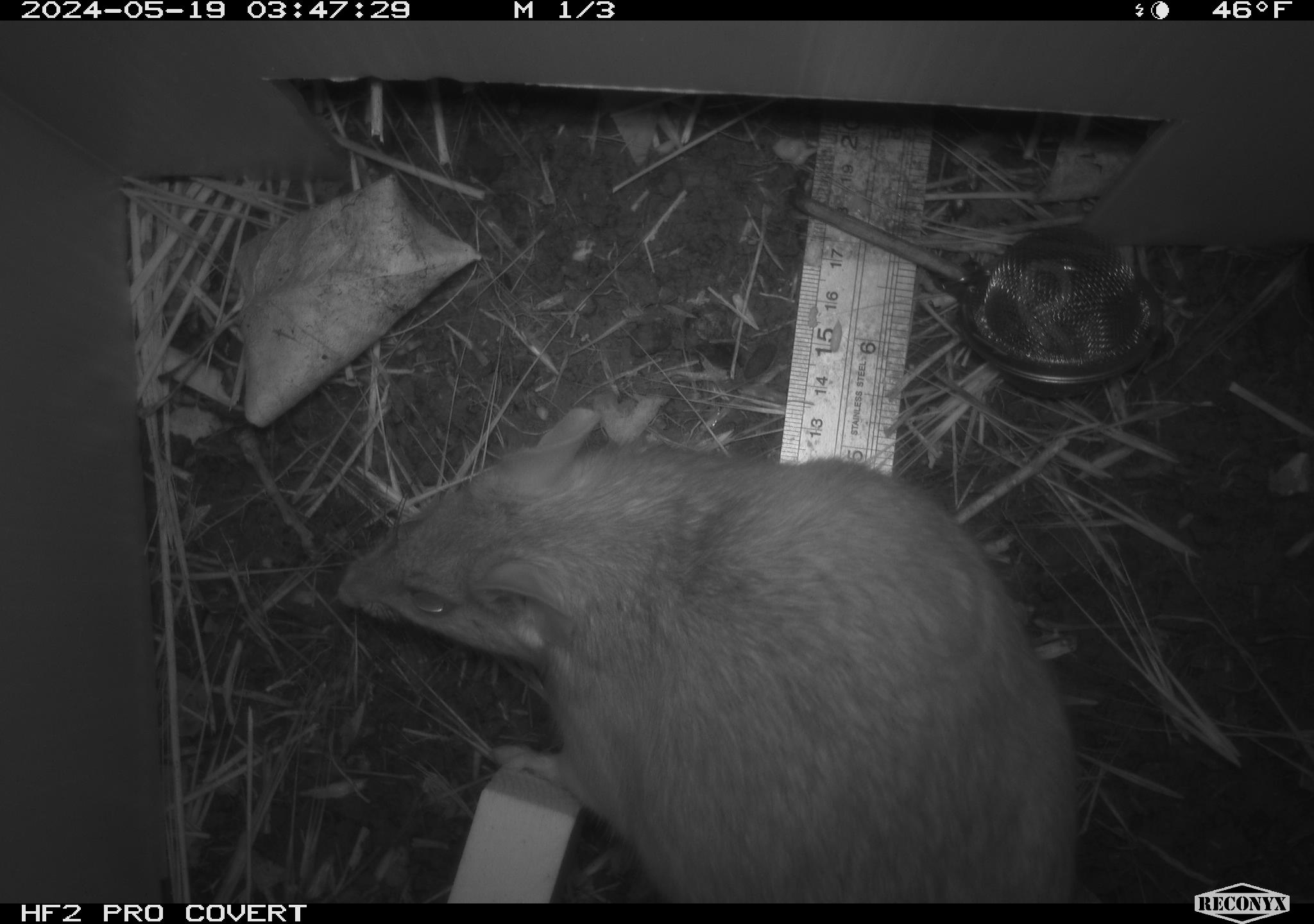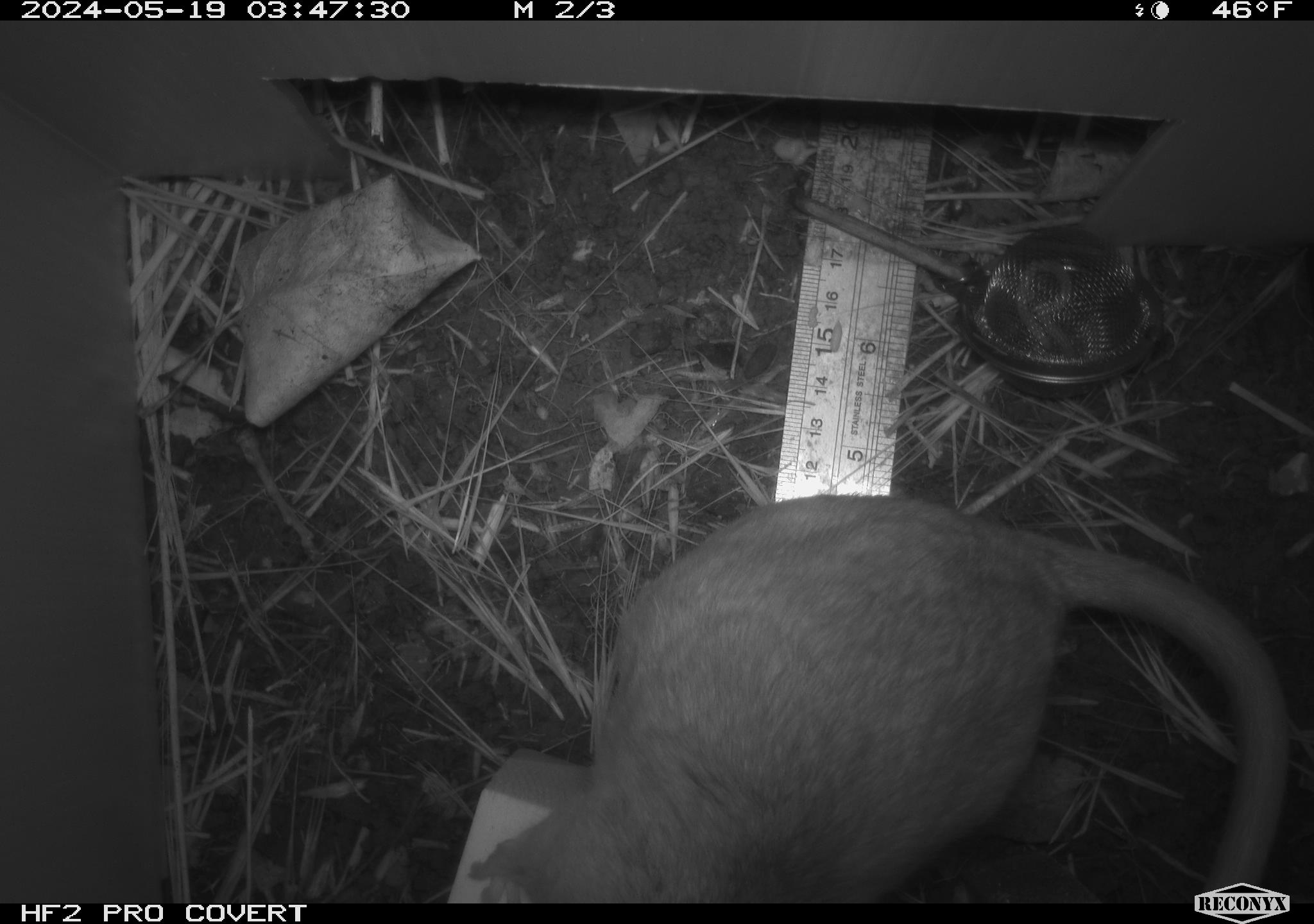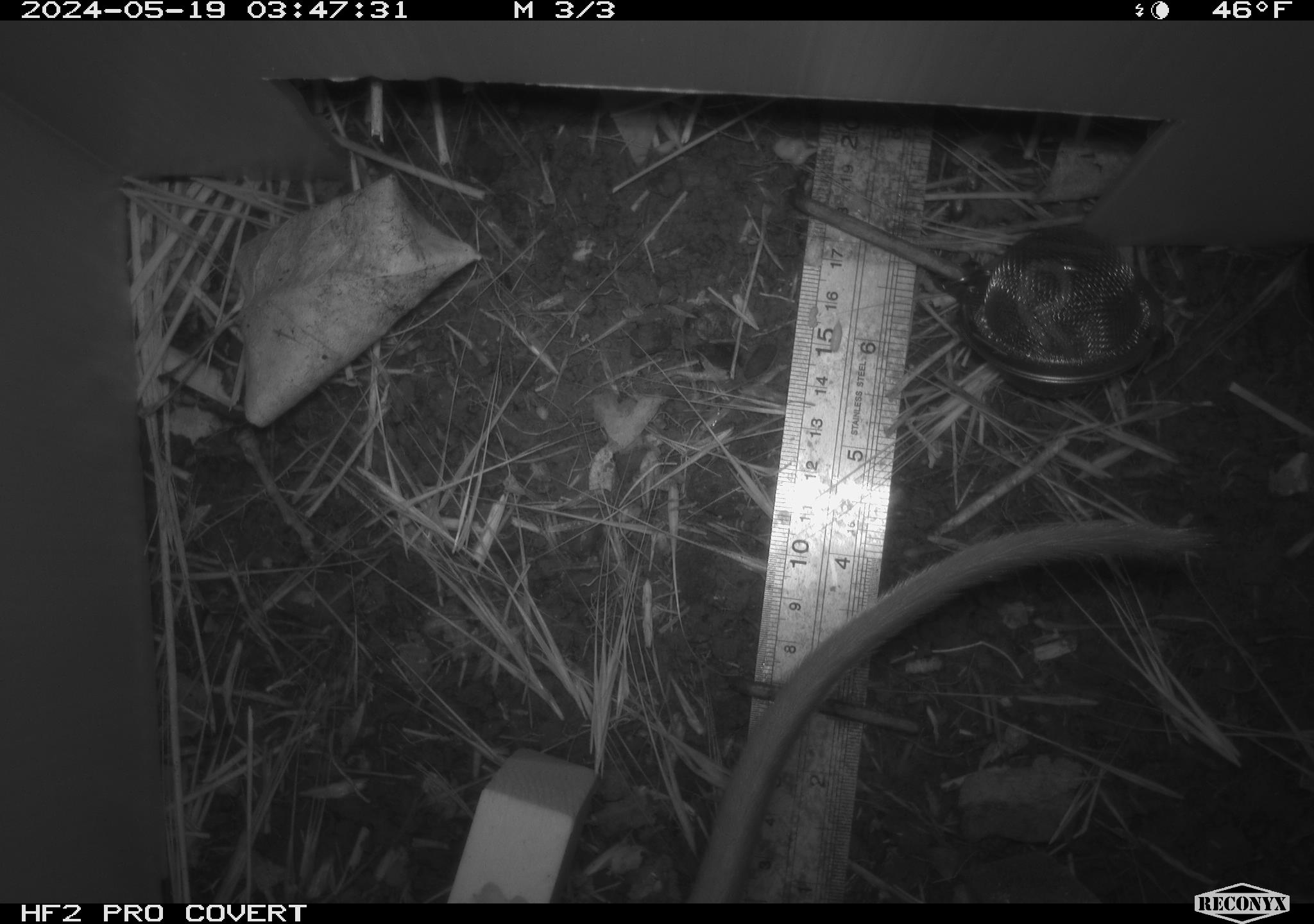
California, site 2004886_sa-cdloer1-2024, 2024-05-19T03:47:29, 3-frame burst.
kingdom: Animalia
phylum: Chordata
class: Mammalia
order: Rodentia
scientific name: Rodentia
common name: woodrat or rat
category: woodrat or rat species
Woodrat or rat species (woodrat or rat) (Rodentia).